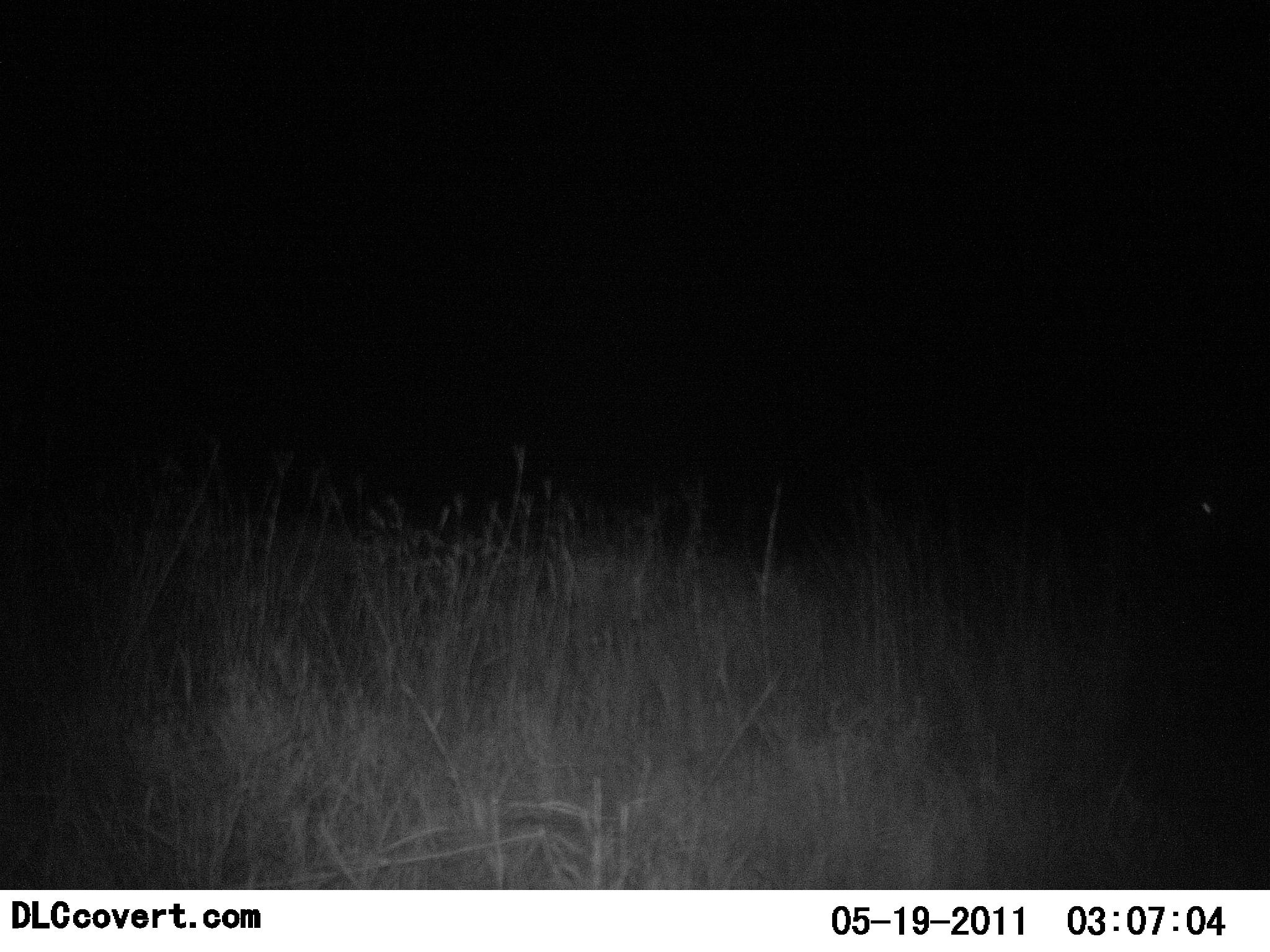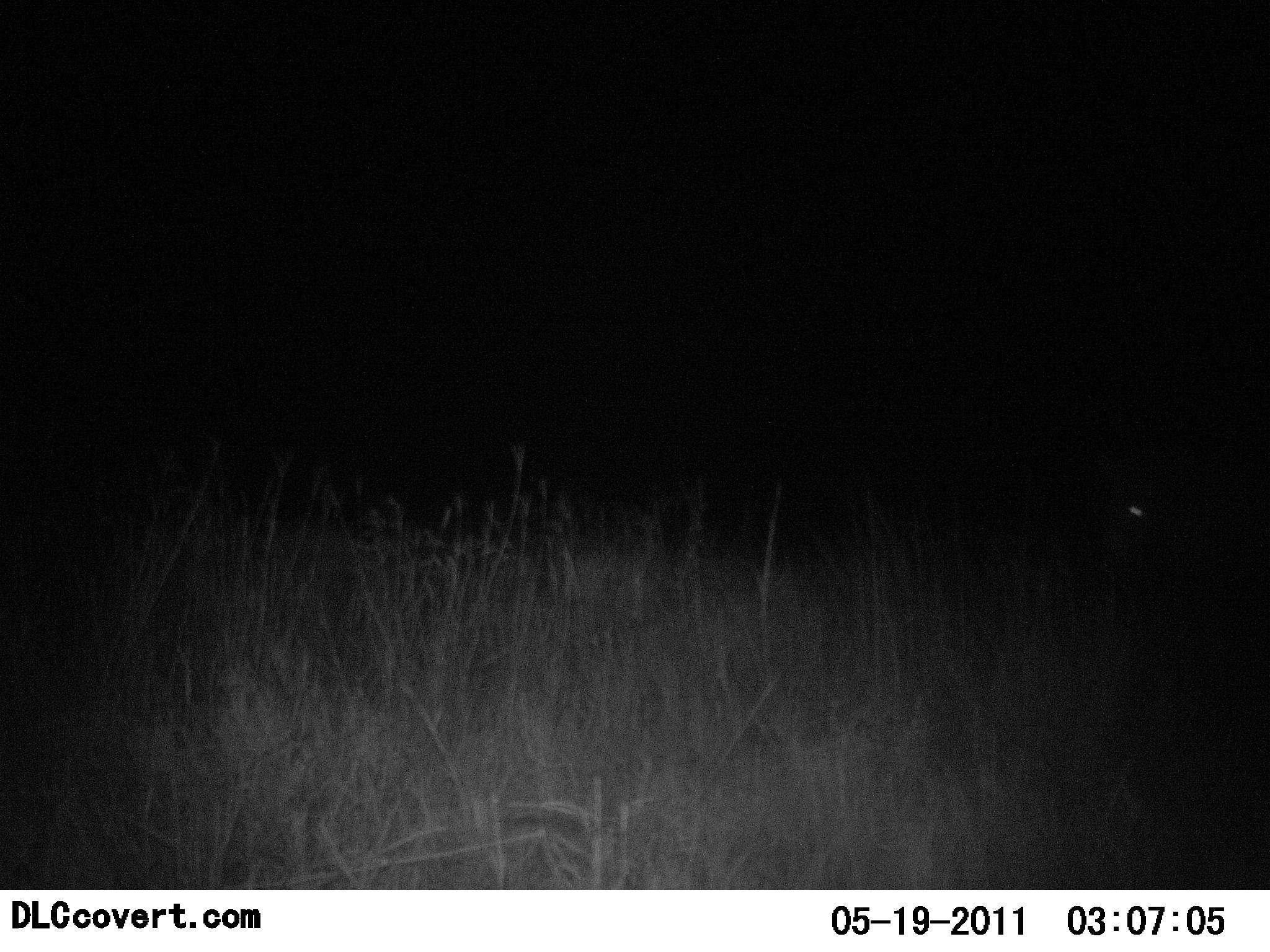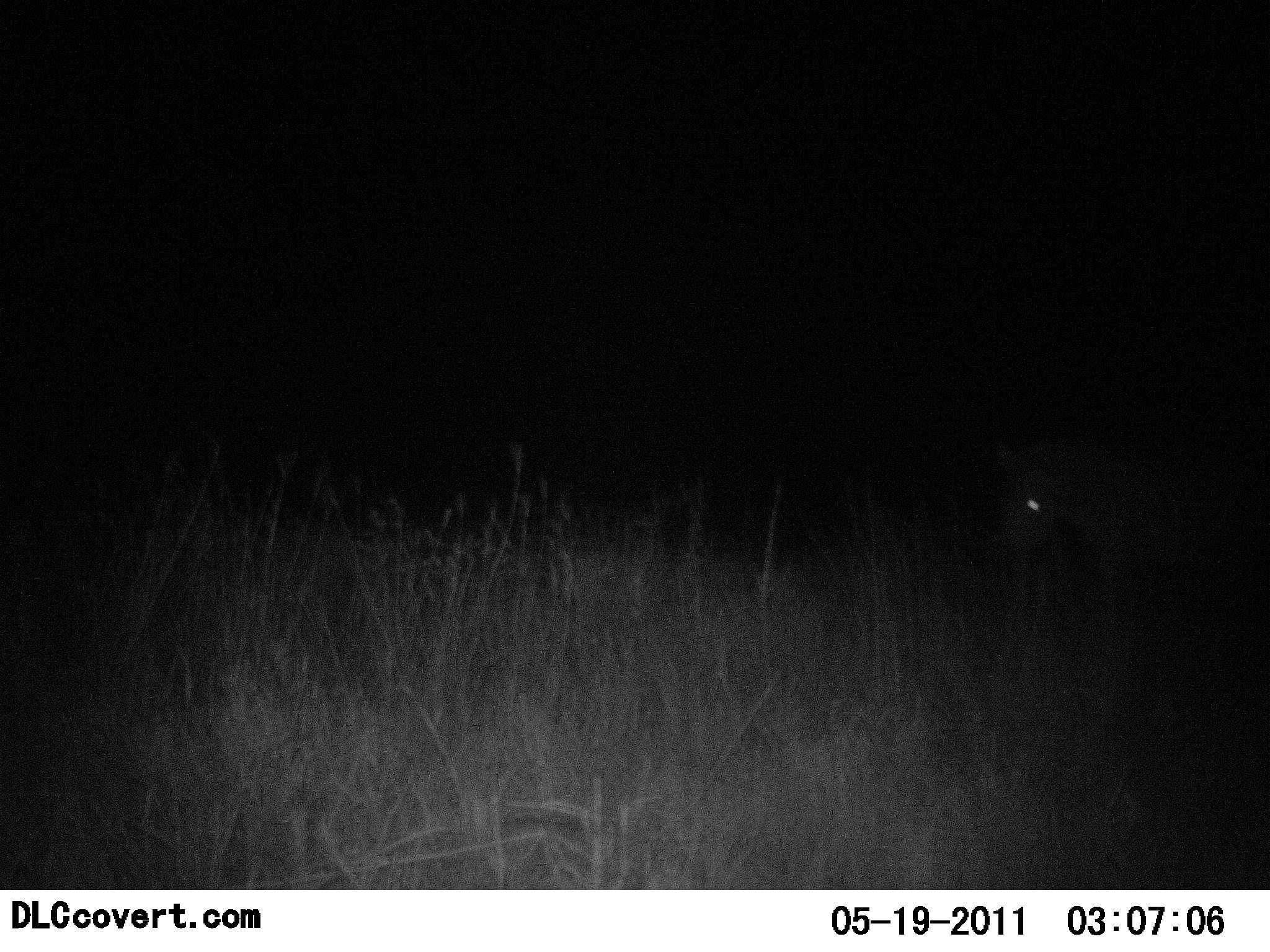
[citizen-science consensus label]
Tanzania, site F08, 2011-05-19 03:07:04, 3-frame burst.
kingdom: Animalia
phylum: Chordata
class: Mammalia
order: Perissodactyla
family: Equidae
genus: Equus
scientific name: Equus quagga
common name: plains zebra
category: zebra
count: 1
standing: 20%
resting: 0%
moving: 100%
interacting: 0%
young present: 0%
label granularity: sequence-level